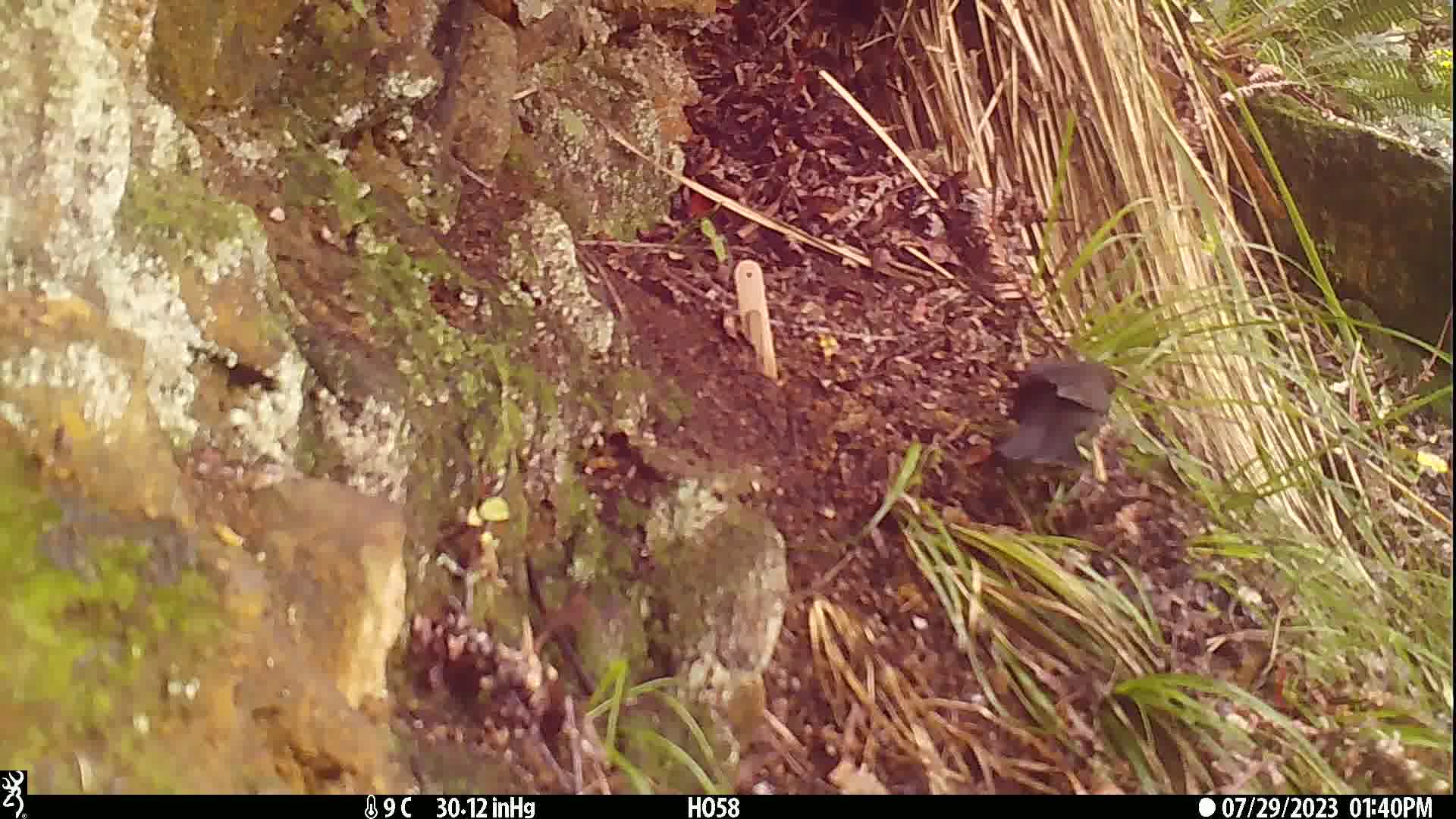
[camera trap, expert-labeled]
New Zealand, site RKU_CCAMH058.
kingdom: Animalia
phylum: Chordata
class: Aves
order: Passeriformes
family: Turdidae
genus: Turdus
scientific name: Turdus merula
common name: eurasian blackbird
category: blackbird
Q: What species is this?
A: Blackbird (eurasian blackbird) (Turdus merula).